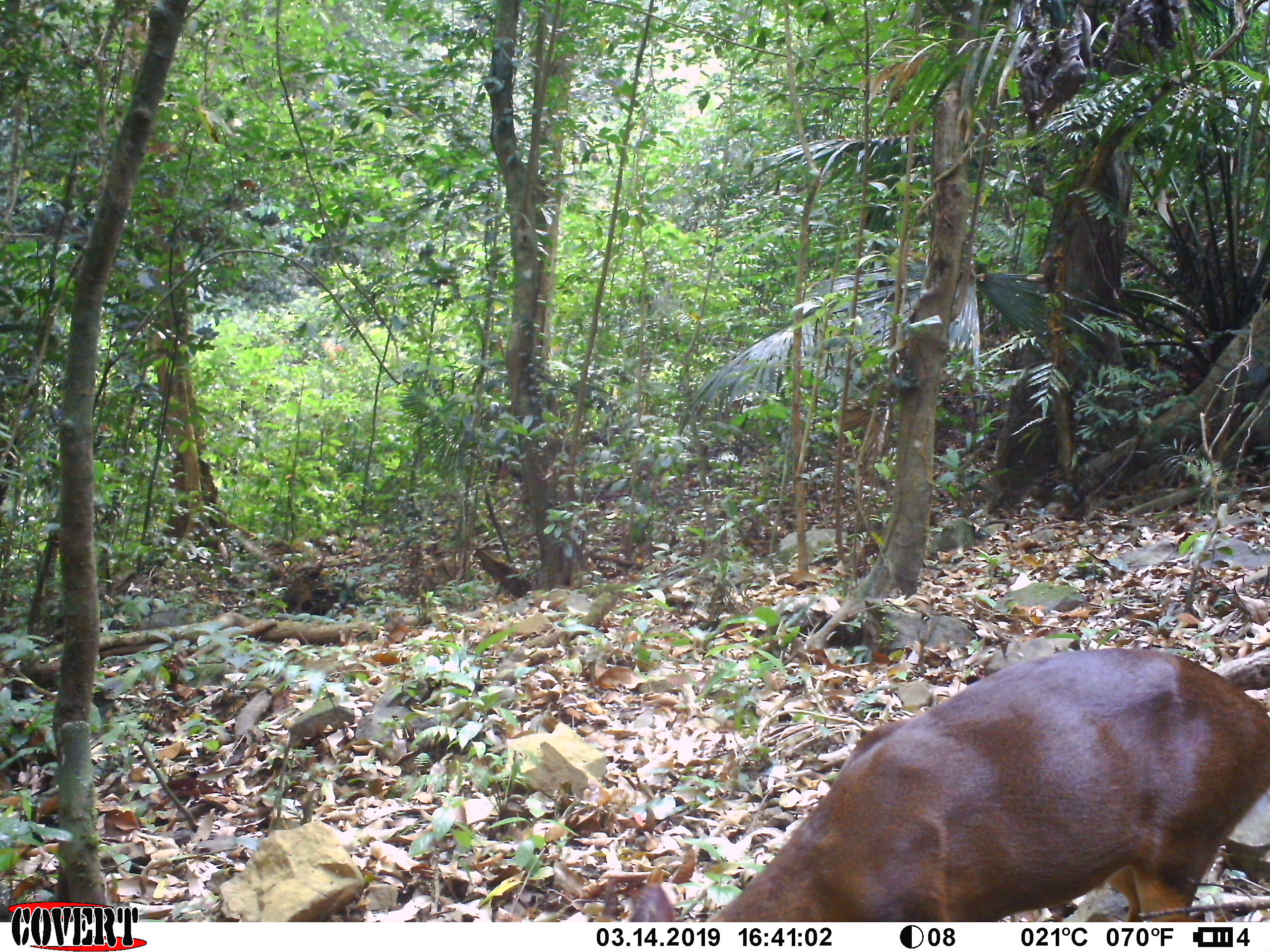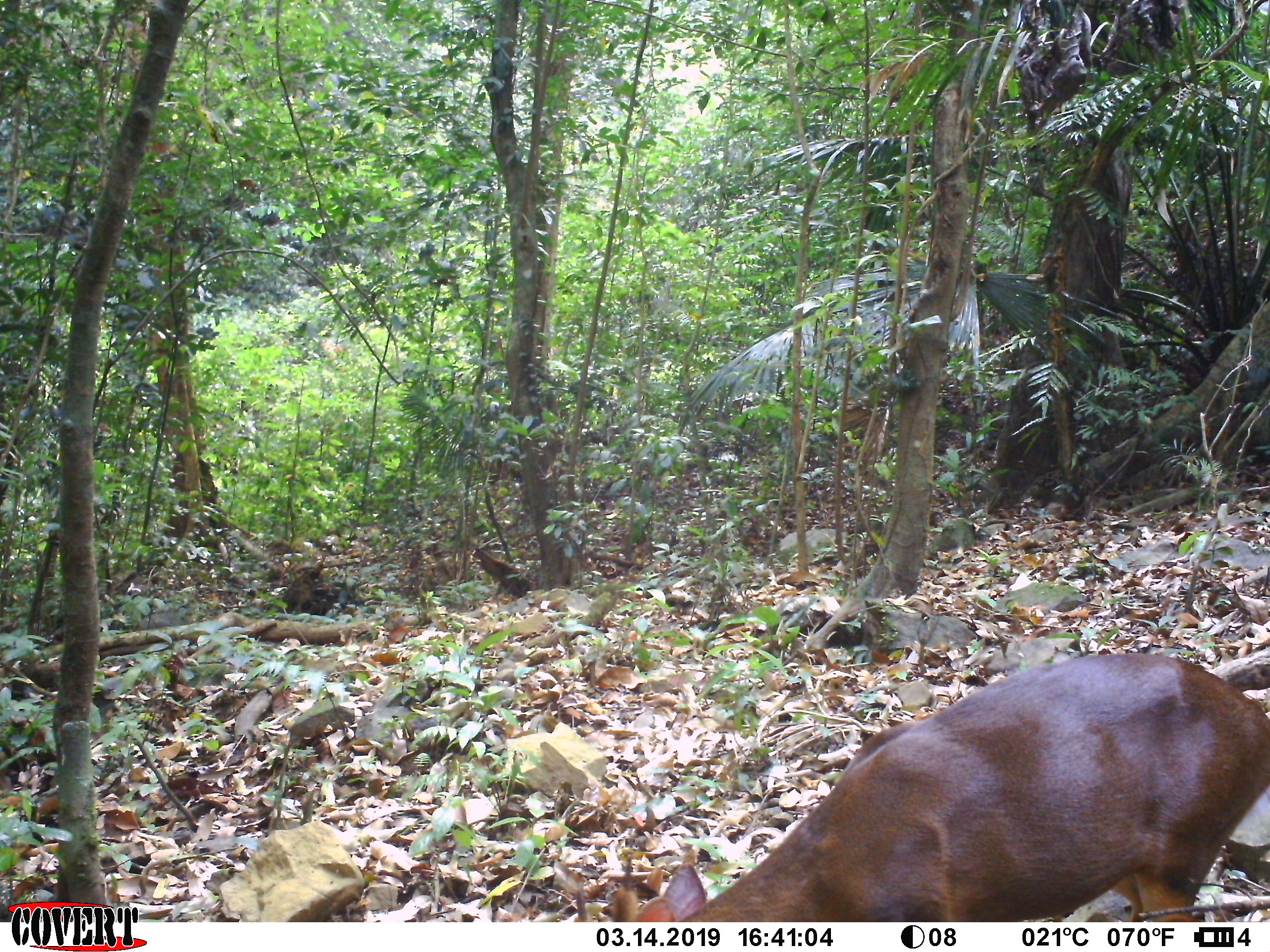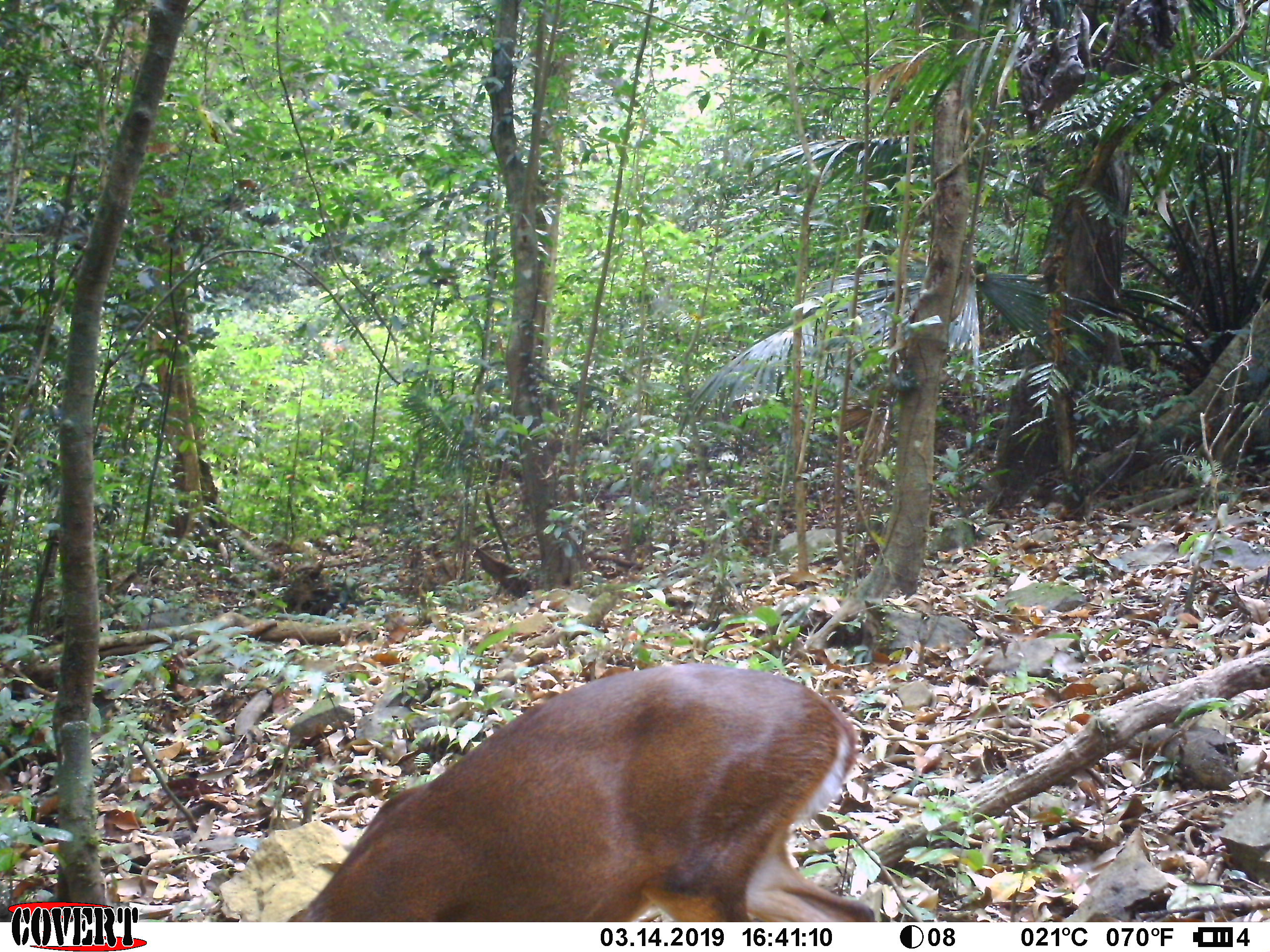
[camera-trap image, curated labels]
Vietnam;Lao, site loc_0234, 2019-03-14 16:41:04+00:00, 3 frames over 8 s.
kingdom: Animalia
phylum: Chordata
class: Mammalia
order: Artiodactyla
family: Cervidae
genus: Muntiacus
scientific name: Muntiacus vuquangensis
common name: large-antlered muntjac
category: large antlered muntjac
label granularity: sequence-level